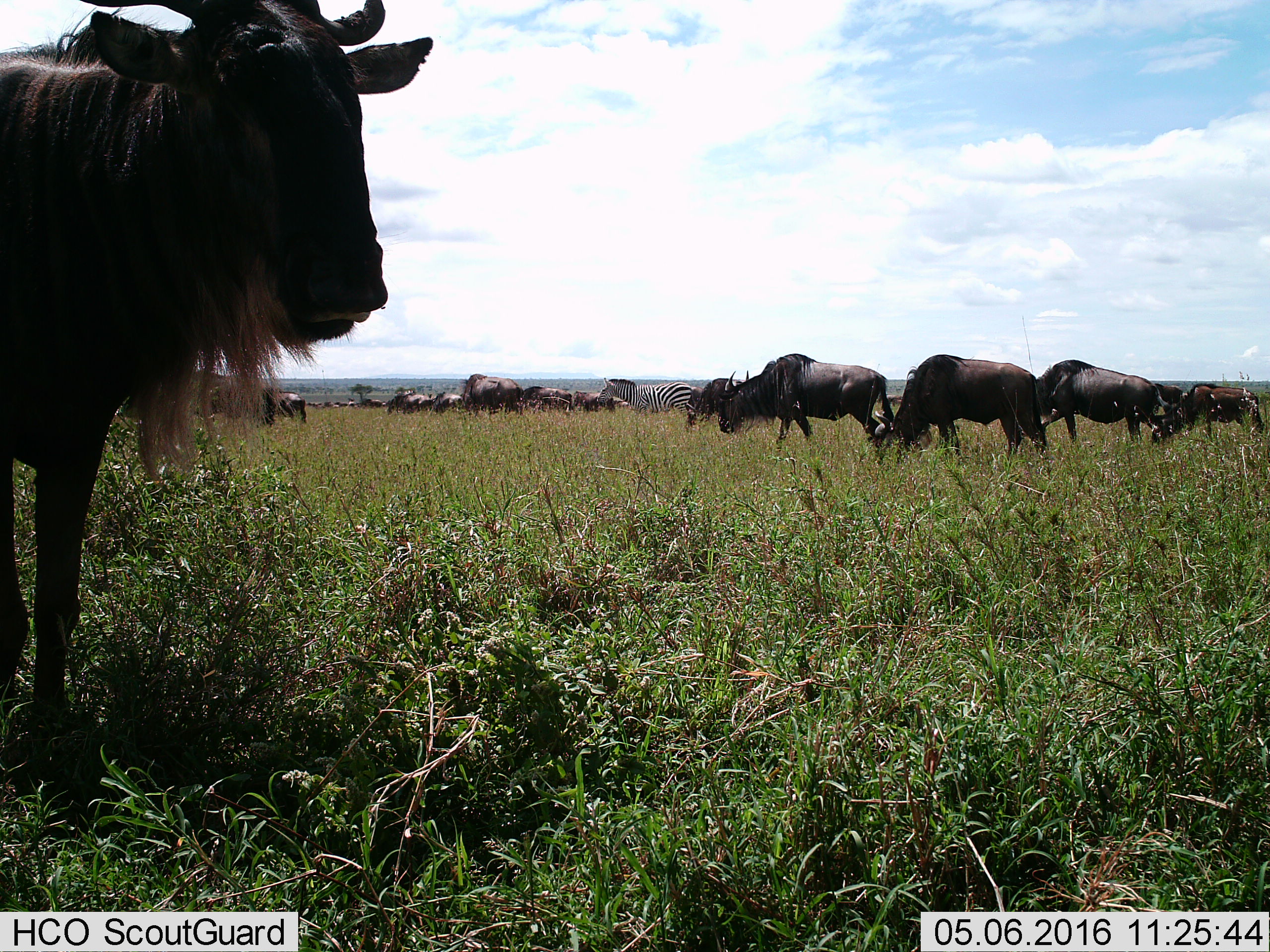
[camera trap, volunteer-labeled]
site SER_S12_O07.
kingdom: Animalia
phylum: Chordata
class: Mammalia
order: Artiodactyla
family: Bovidae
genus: Connochaetes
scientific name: Connochaetes taurinus taurinus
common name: blue wildebeest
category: wildebeestblue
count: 11-50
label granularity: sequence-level